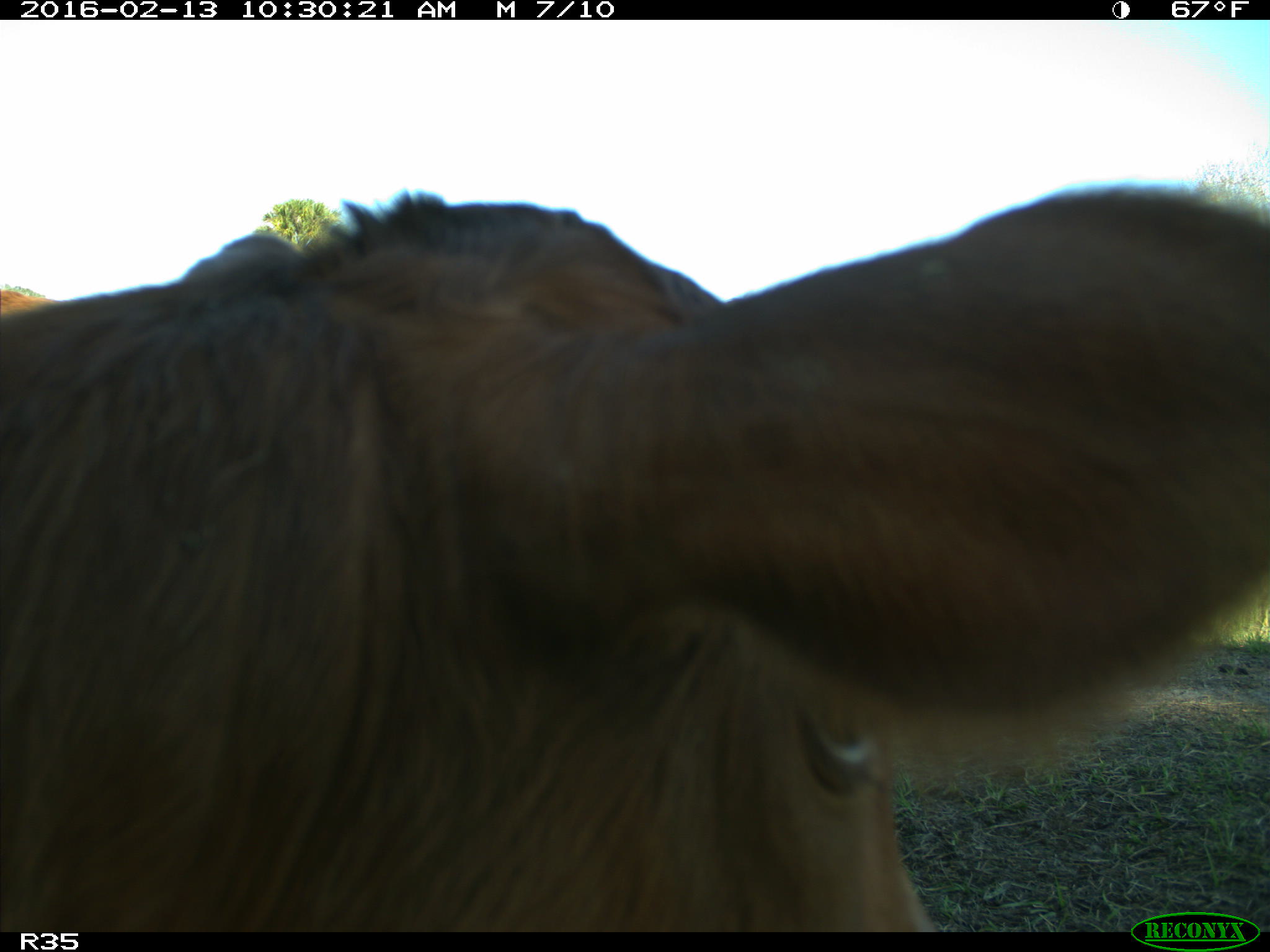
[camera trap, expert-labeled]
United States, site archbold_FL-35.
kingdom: Animalia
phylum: Chordata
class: Mammalia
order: Artiodactyla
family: Bovidae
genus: Bos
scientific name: Bos taurus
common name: domestic cow